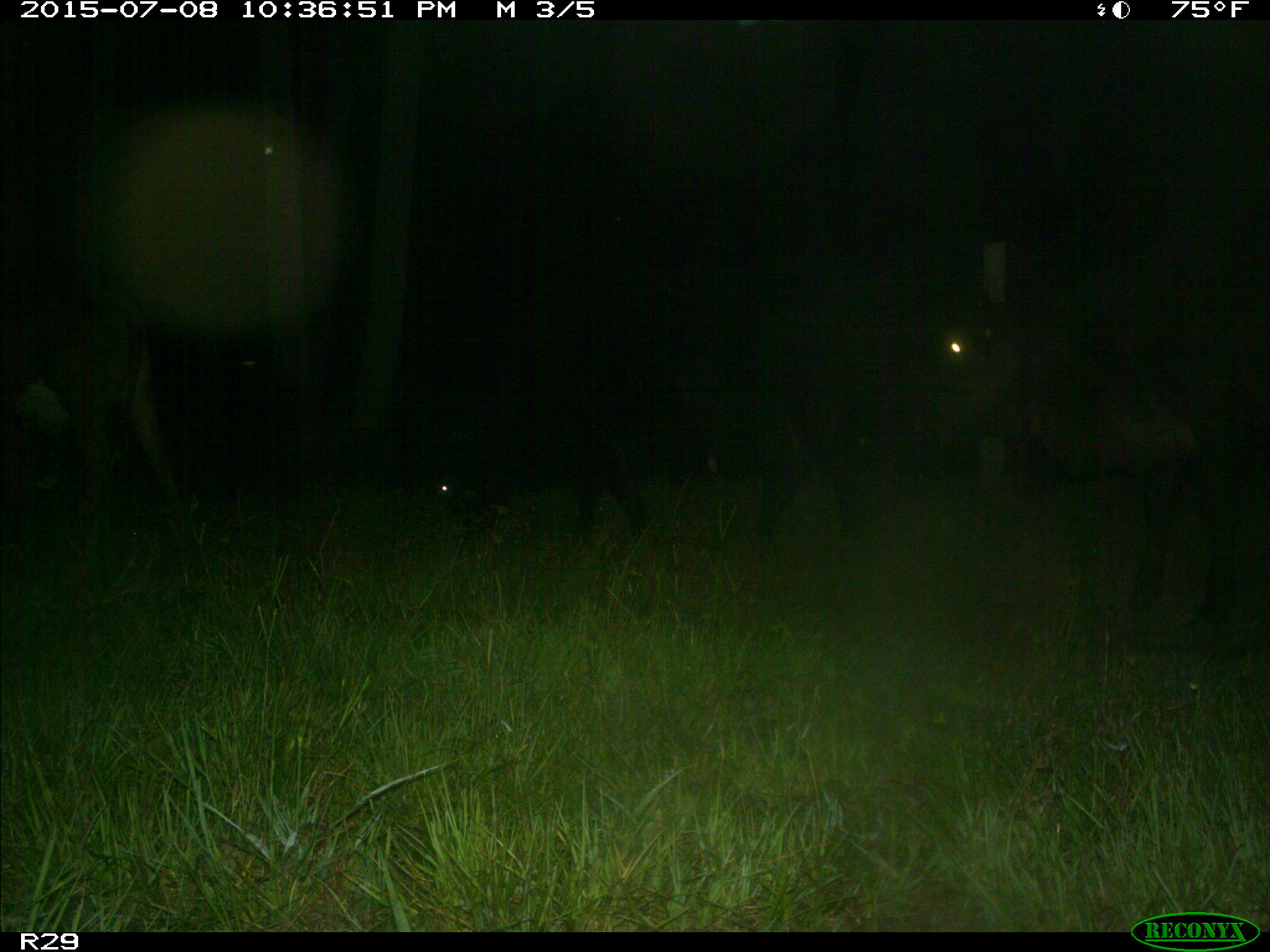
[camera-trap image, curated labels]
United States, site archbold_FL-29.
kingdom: Animalia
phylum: Chordata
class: Mammalia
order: Artiodactyla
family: Bovidae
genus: Bos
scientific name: Bos taurus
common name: domestic cow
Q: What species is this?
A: Bos taurus (domestic cow).